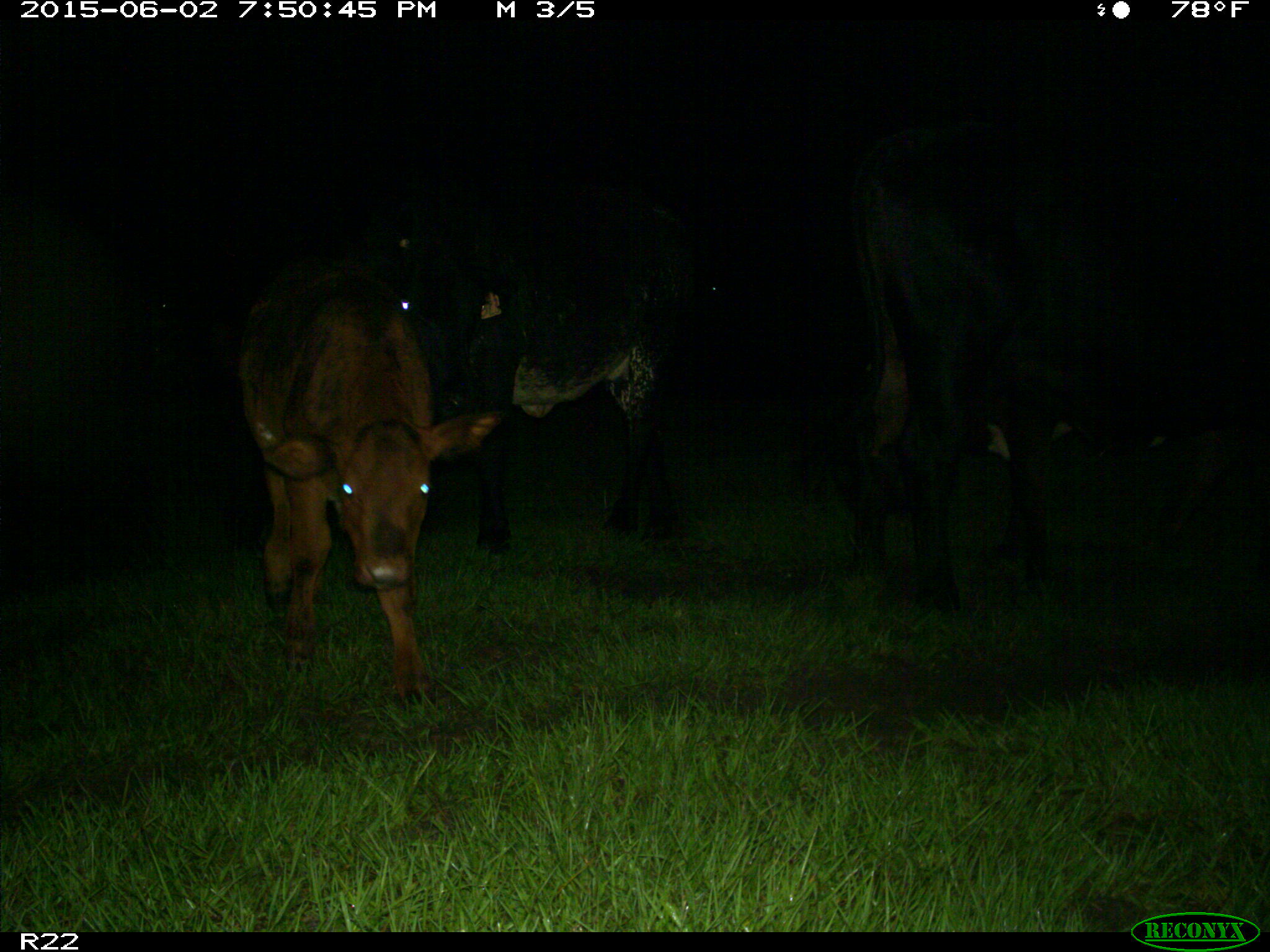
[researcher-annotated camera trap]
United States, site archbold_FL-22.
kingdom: Animalia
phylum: Chordata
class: Mammalia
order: Artiodactyla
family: Bovidae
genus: Bos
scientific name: Bos taurus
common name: domestic cow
Bos taurus (domestic cow).